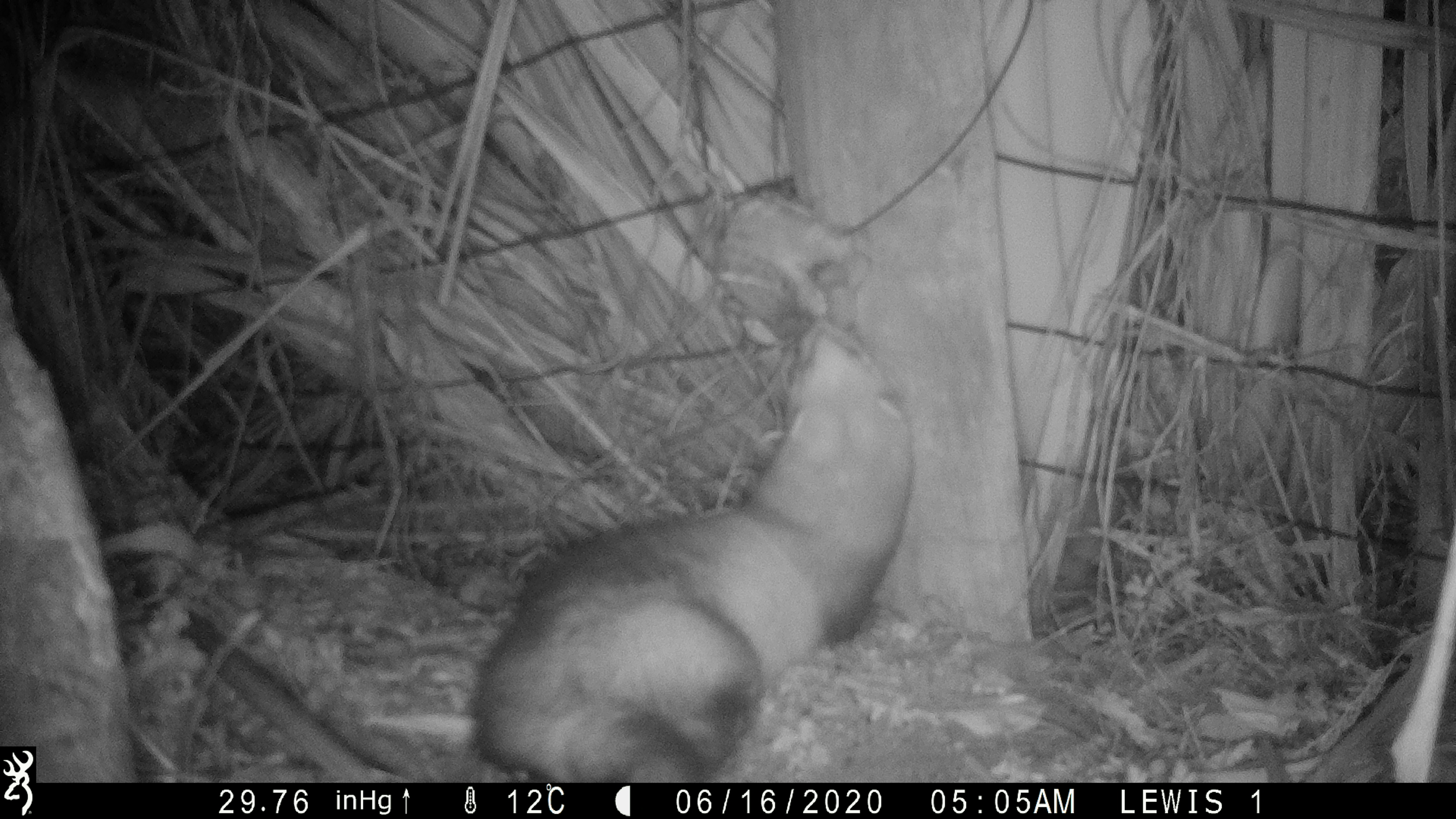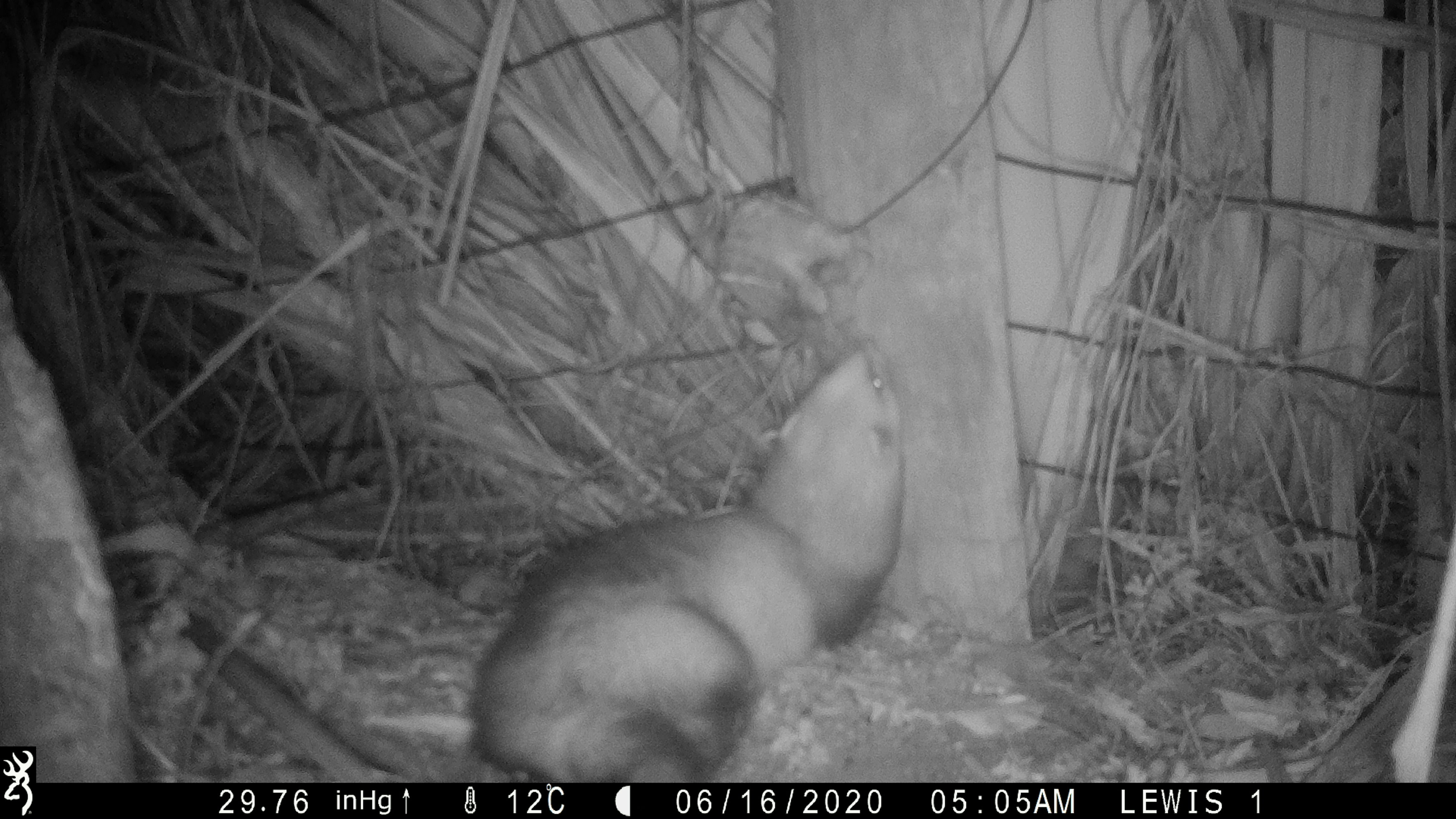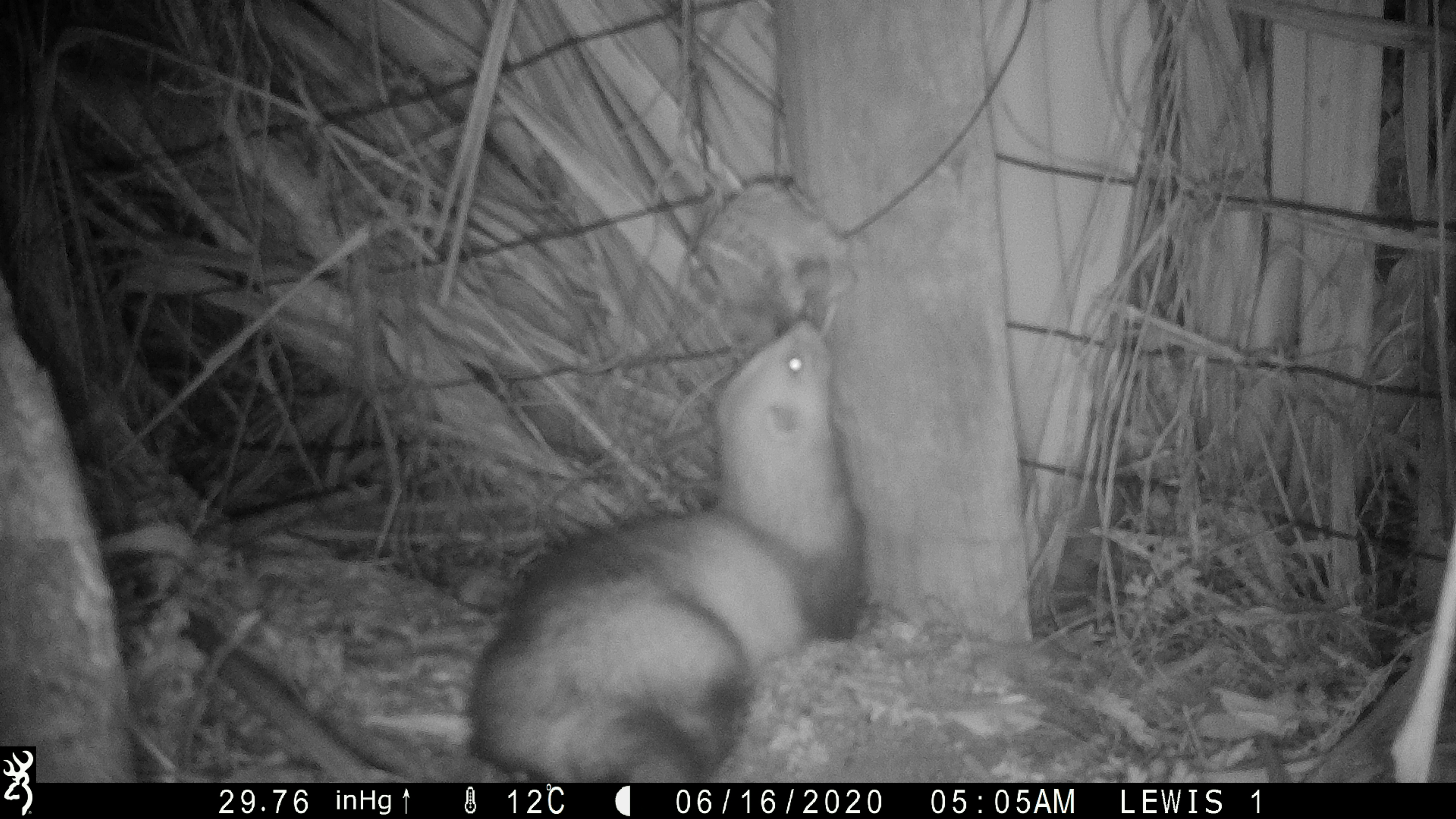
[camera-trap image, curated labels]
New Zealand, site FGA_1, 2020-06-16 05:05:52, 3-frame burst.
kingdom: Animalia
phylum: Chordata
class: Mammalia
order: Carnivora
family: Mustelidae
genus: Mustela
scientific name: Mustela furo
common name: ferret